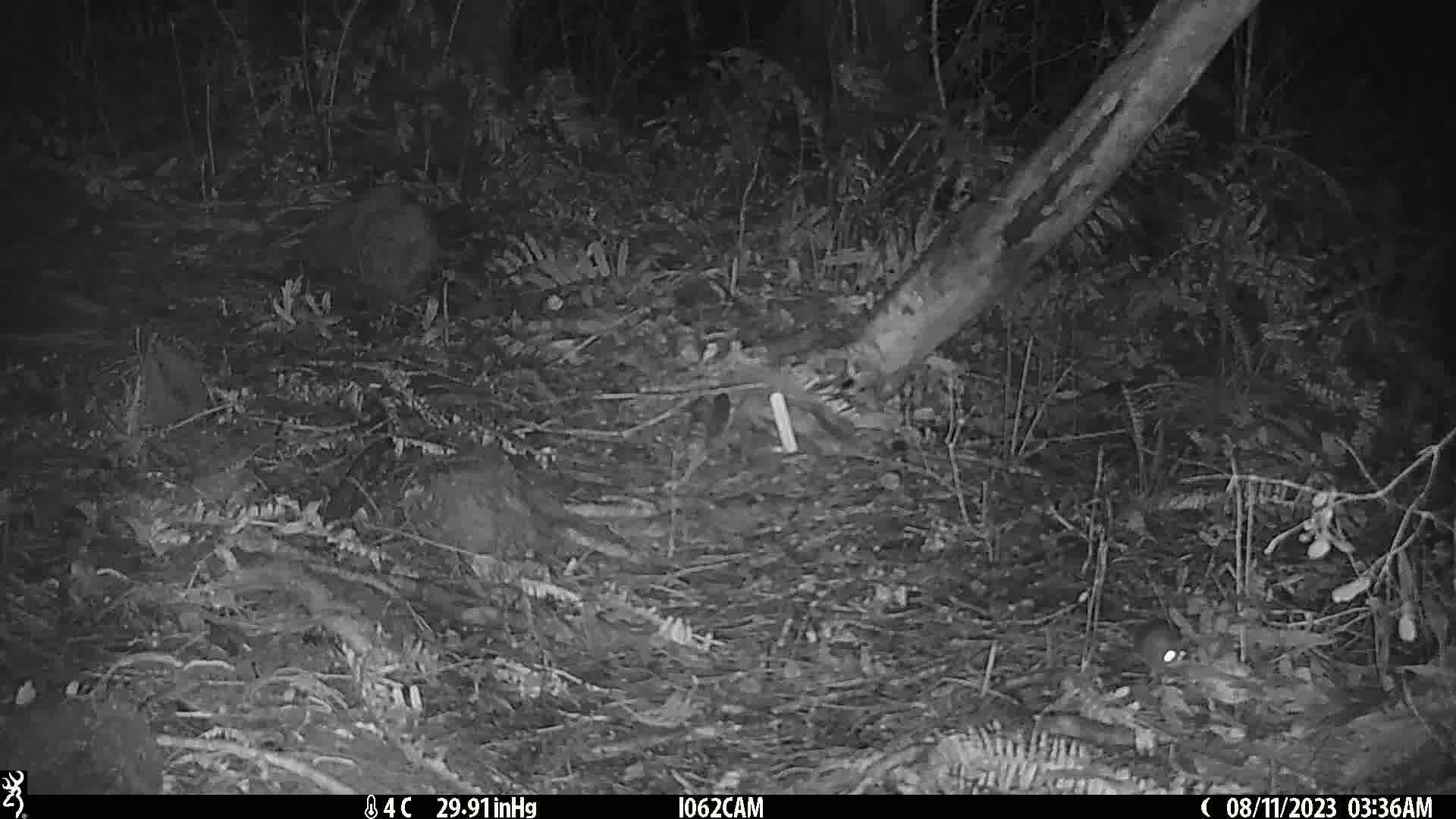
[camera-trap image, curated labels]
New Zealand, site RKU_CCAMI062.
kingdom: Animalia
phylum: Chordata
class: Mammalia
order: Rodentia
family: Muridae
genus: Rattus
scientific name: Rattus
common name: rat